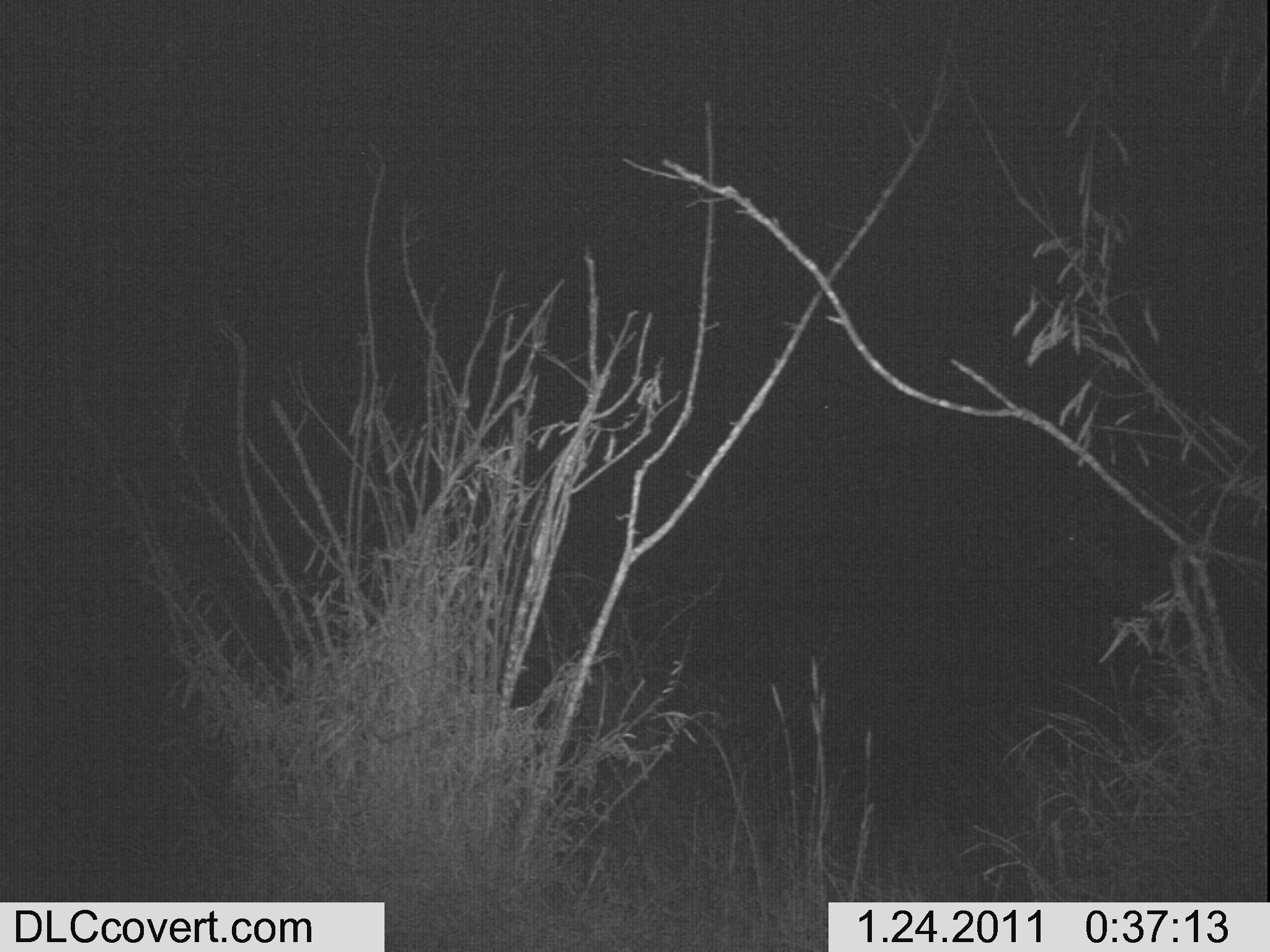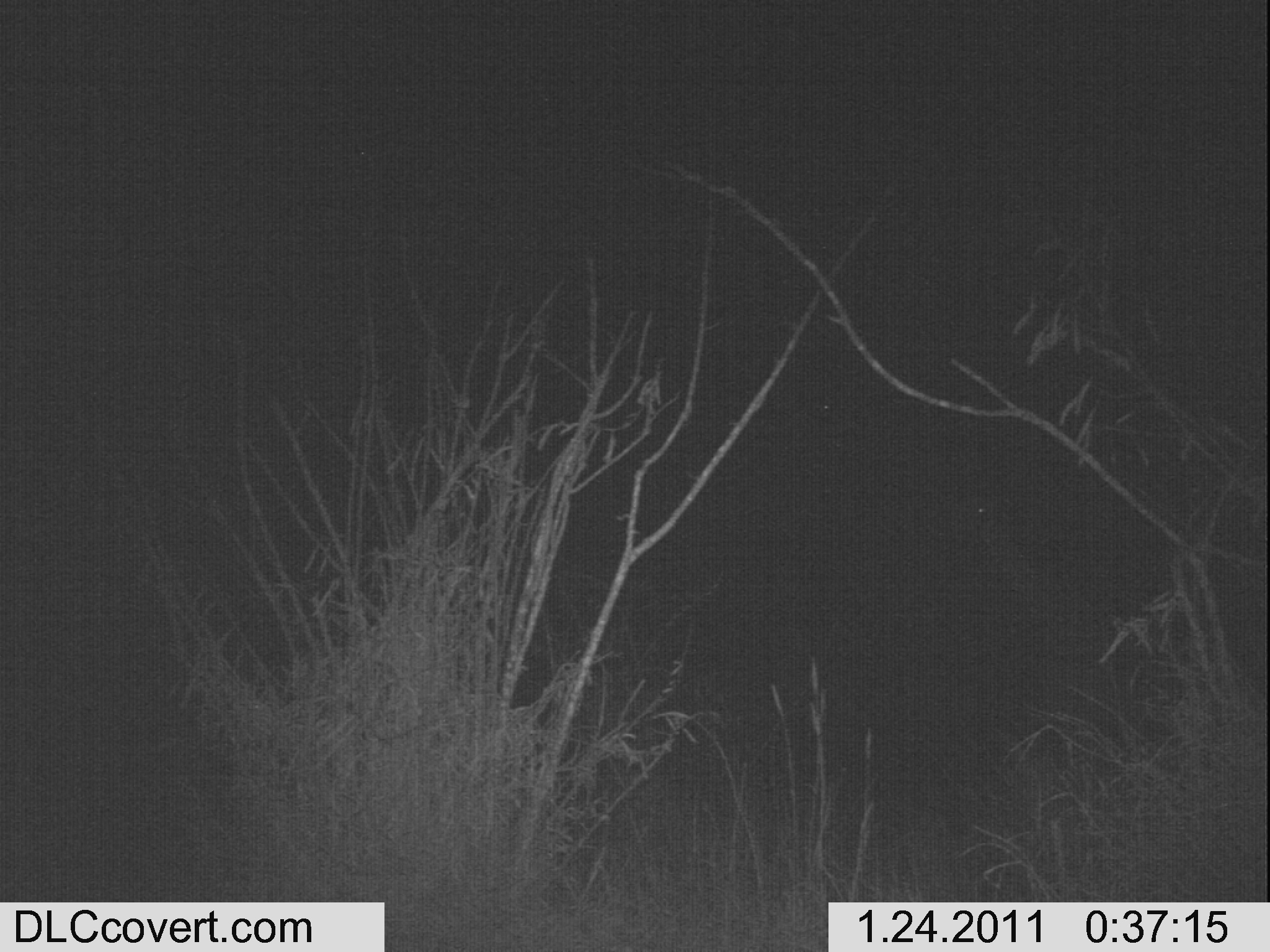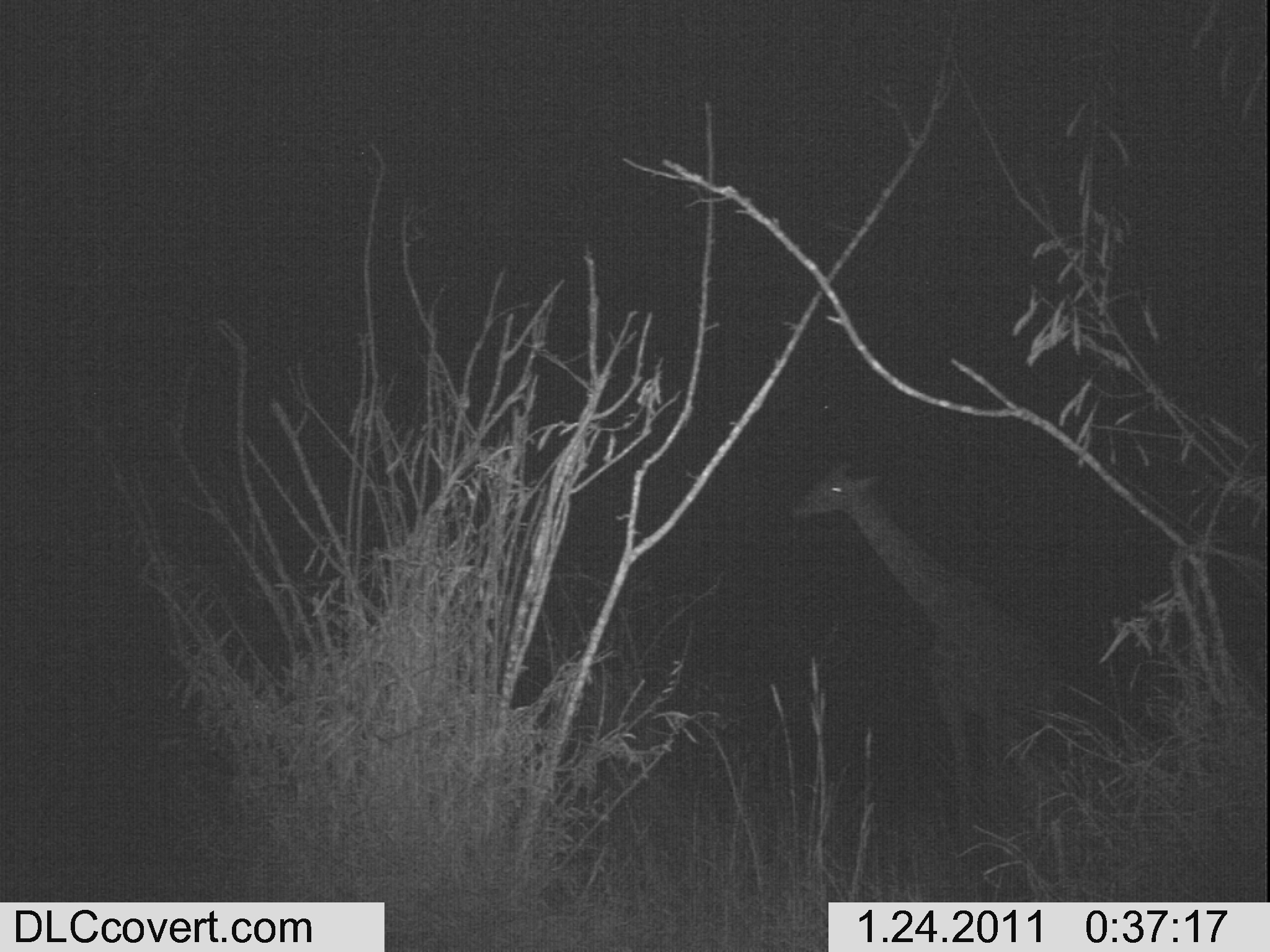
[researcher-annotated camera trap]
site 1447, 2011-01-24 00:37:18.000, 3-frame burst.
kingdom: Animalia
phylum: Chordata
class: Mammalia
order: Artiodactyla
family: Bovidae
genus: Madoqua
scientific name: Madoqua guentheri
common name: günther's dik-dik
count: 1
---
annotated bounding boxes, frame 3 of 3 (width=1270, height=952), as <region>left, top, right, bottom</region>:
madoqua guentheri: <region>785, 458, 1059, 841</region>